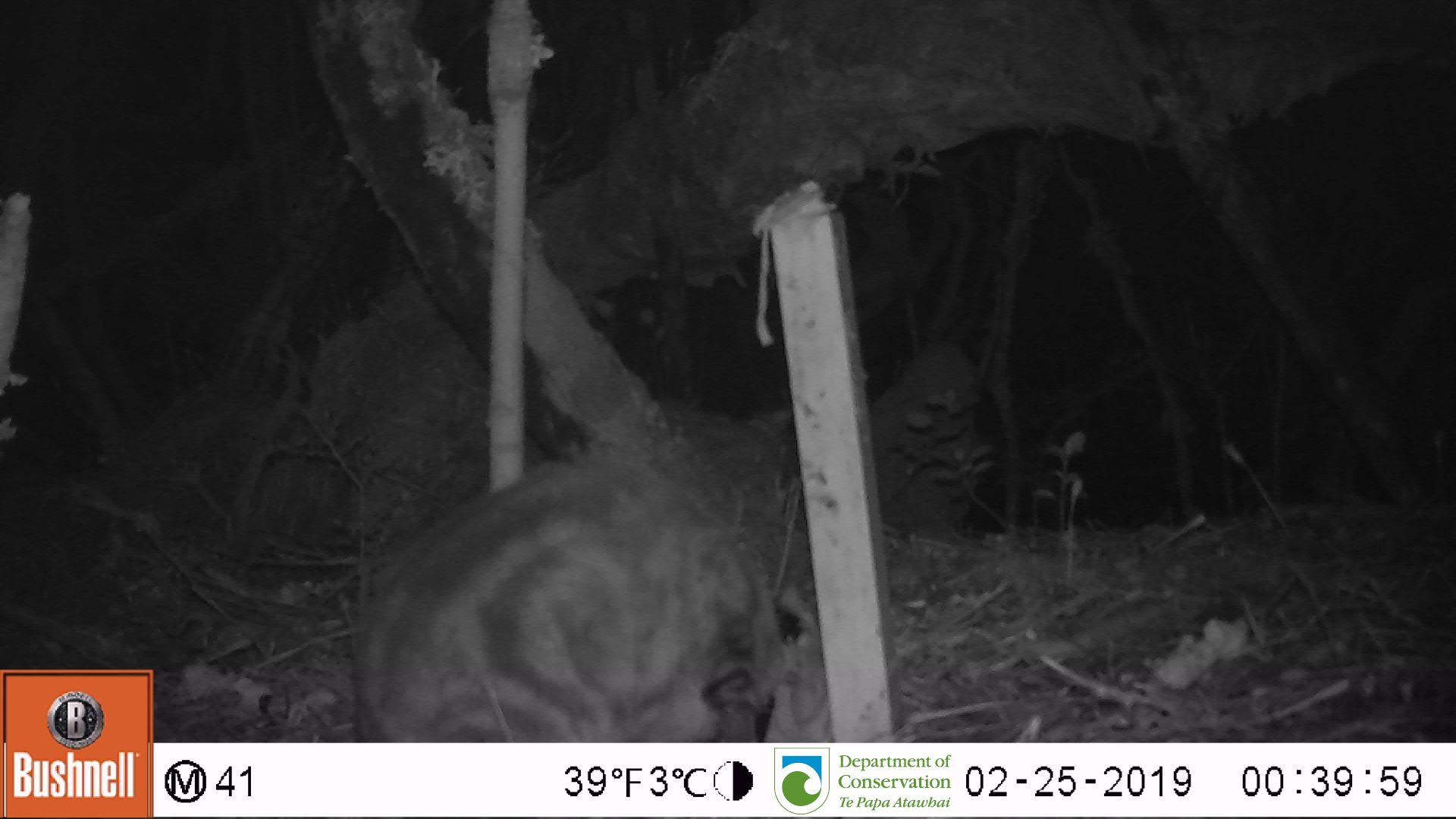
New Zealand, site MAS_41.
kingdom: Animalia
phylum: Chordata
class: Mammalia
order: Carnivora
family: Felidae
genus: Felis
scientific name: Felis catus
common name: domestic cat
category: cat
Cat (domestic cat) (Felis catus).